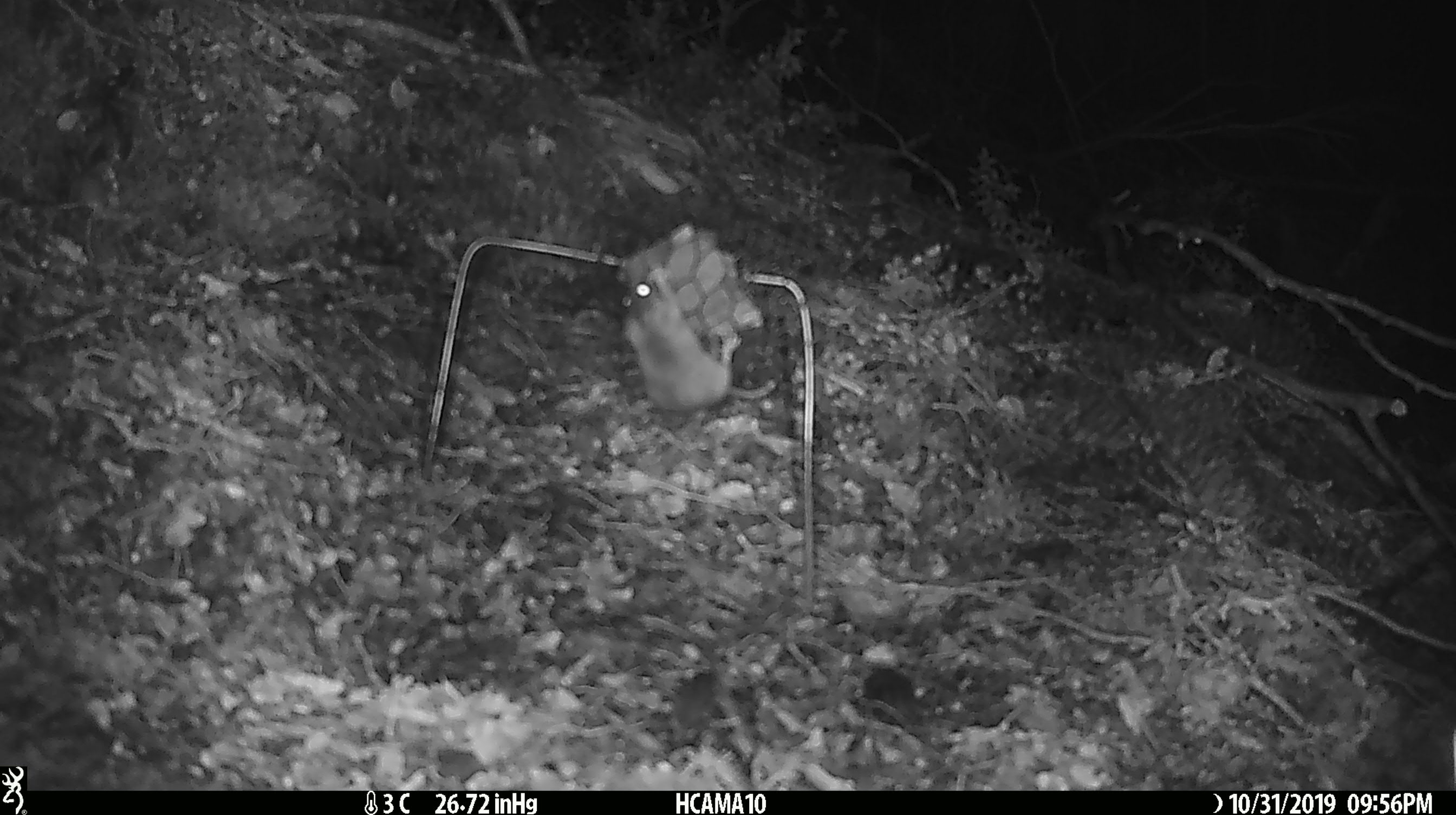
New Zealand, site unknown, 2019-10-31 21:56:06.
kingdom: Animalia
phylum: Chordata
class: Mammalia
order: Rodentia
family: Muridae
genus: Mus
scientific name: Mus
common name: mouse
Mouse (Mus).